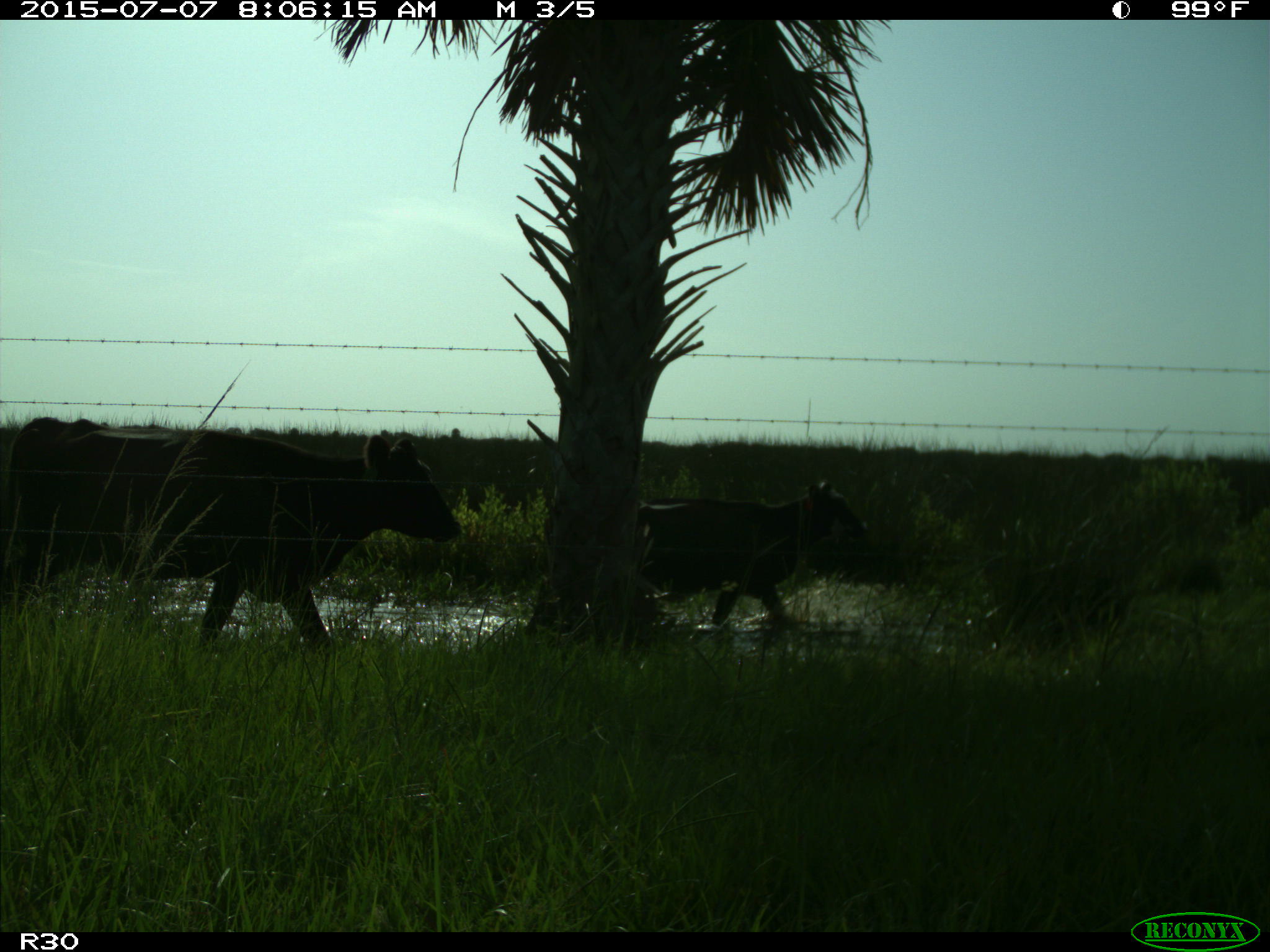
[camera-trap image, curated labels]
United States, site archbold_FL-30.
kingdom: Animalia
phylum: Chordata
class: Mammalia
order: Artiodactyla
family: Bovidae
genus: Bos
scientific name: Bos taurus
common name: domestic cow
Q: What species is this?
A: Bos taurus (domestic cow).